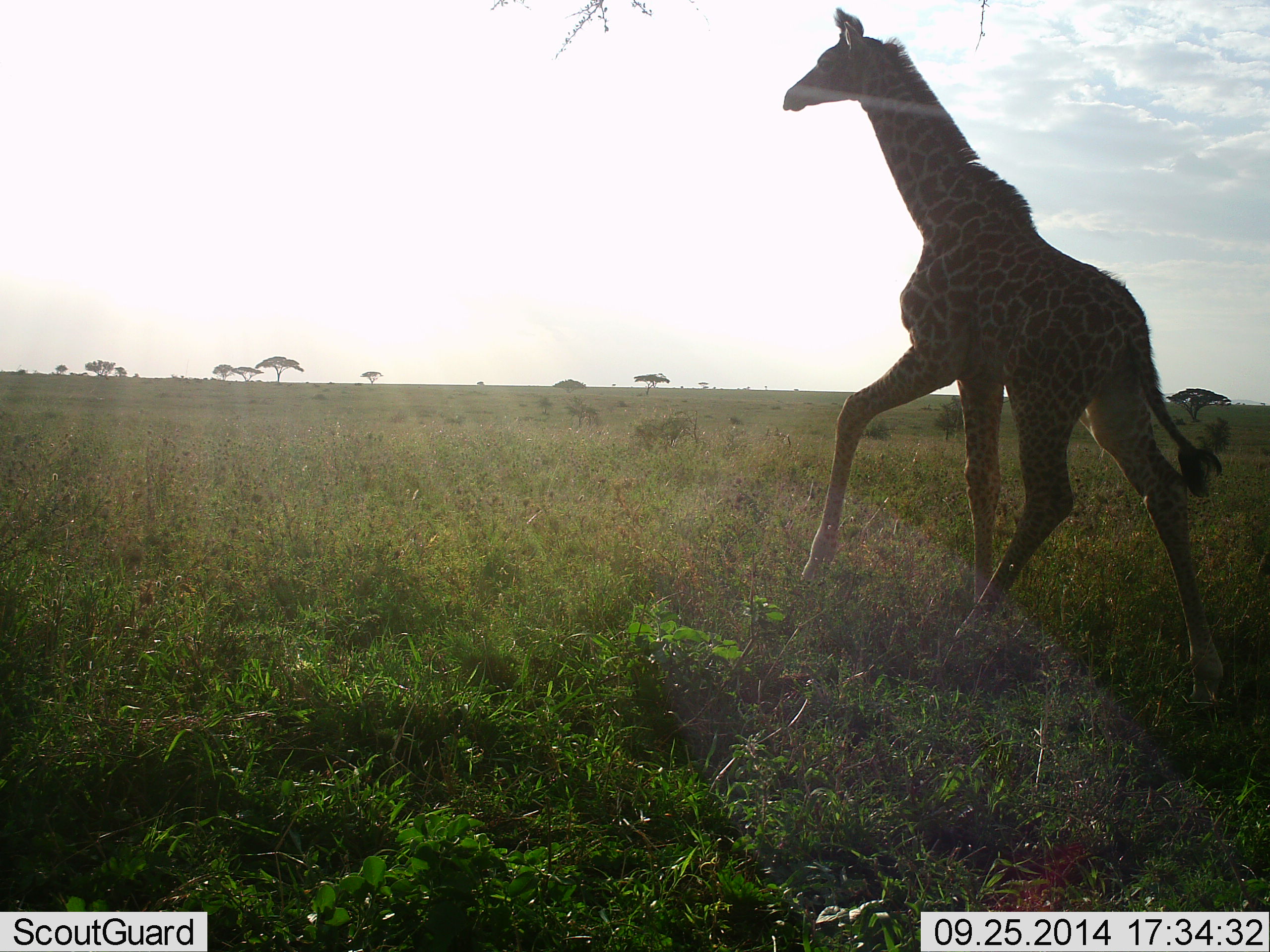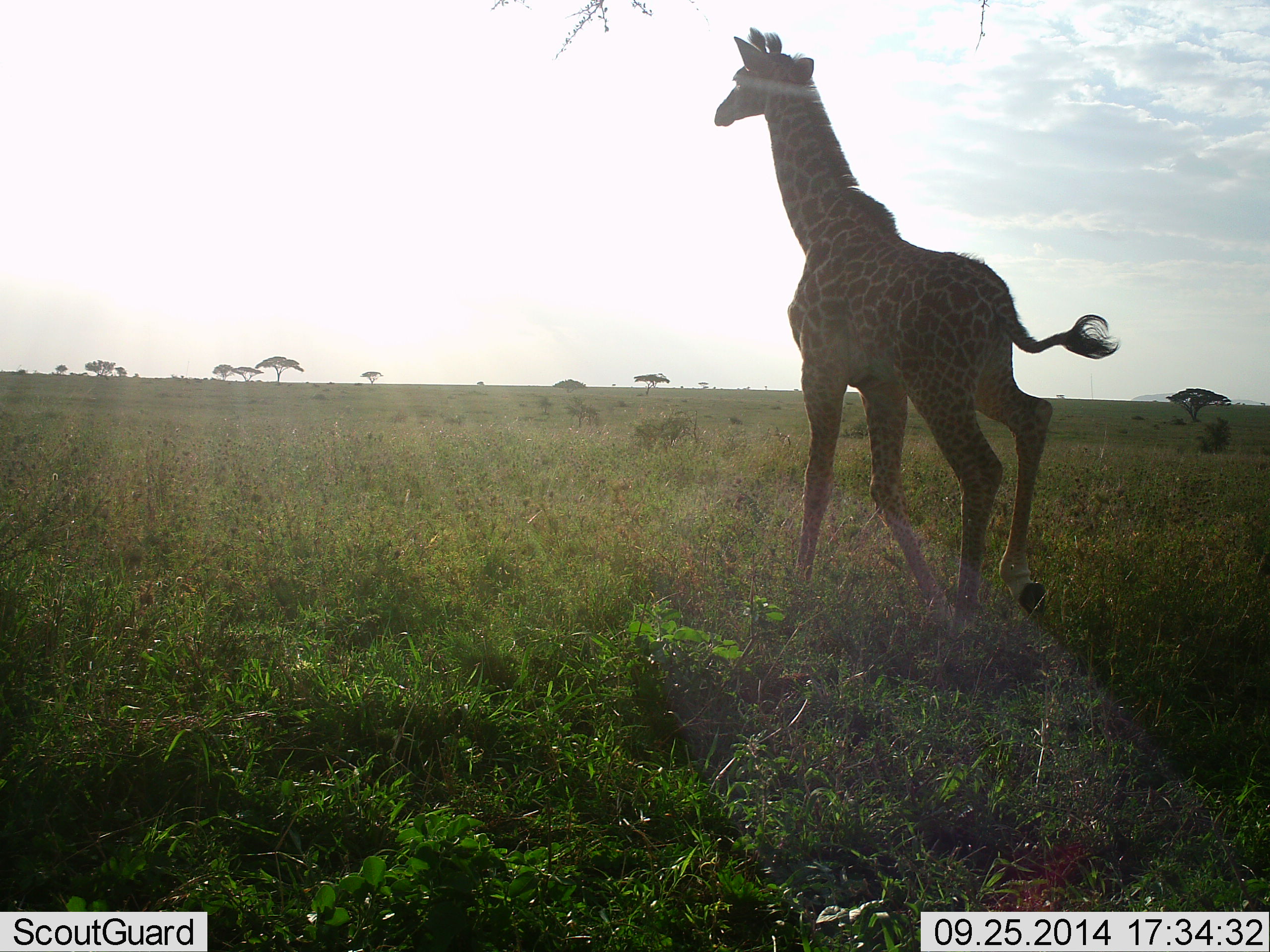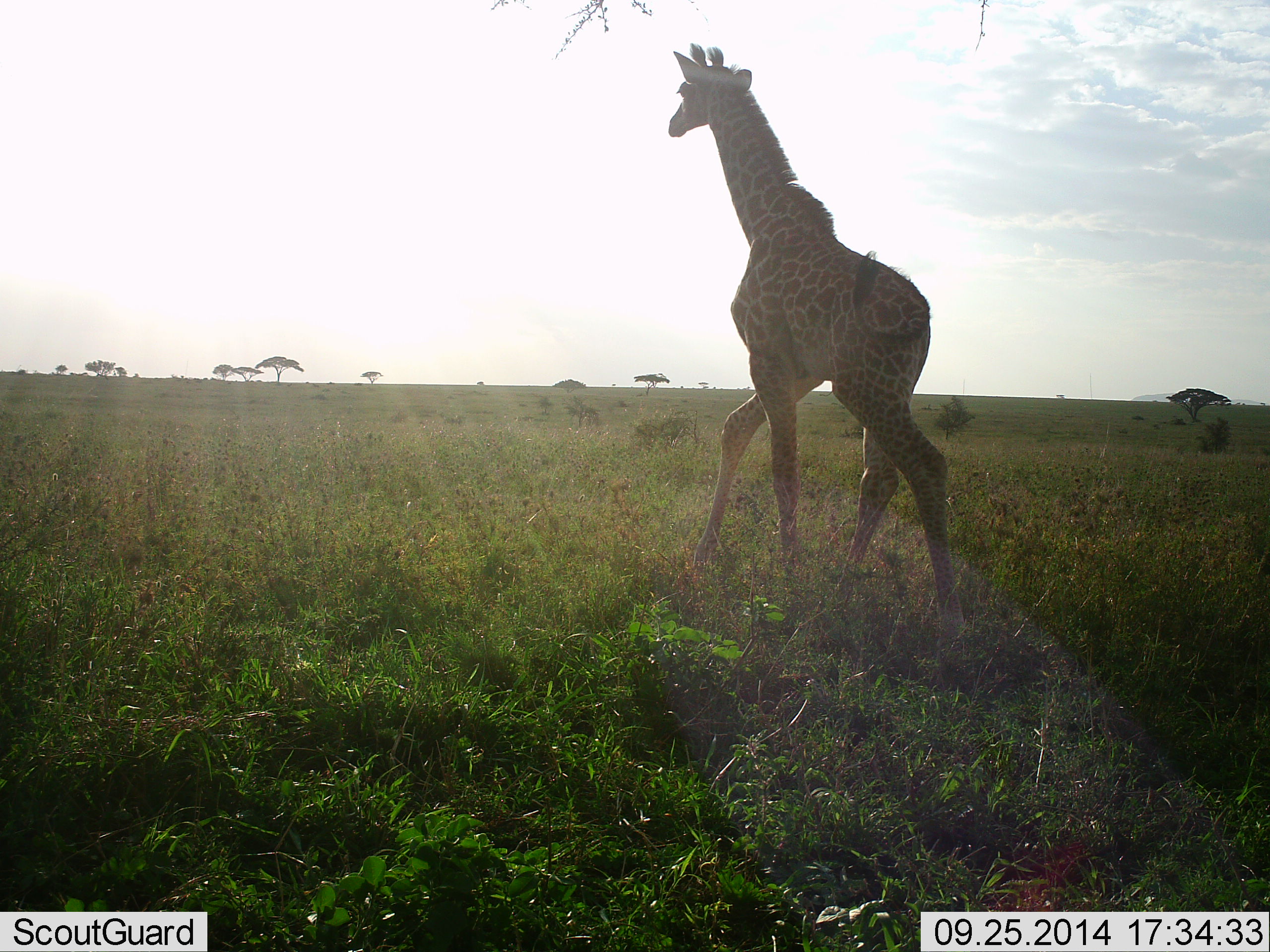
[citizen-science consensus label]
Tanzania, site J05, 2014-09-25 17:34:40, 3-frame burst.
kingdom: Animalia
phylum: Chordata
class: Mammalia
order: Artiodactyla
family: Giraffidae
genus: Giraffa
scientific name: Giraffa camelopardalis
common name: giraffe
Giraffe (Giraffa camelopardalis), count 1. Behavior (volunteer vote fractions): standing 10%, resting 0%, moving 100%, interacting 0%. Young present (vote fraction): 0%. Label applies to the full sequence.